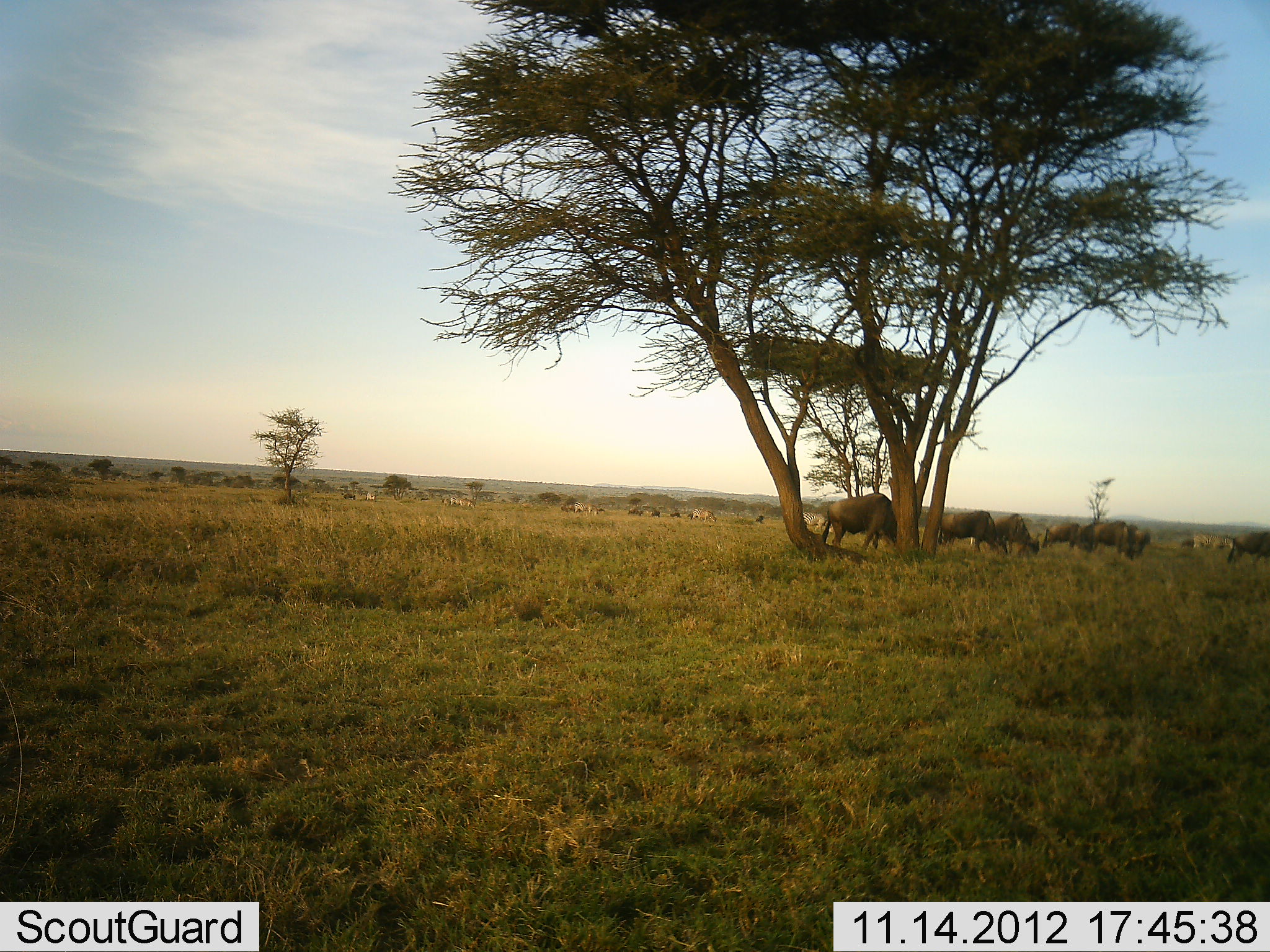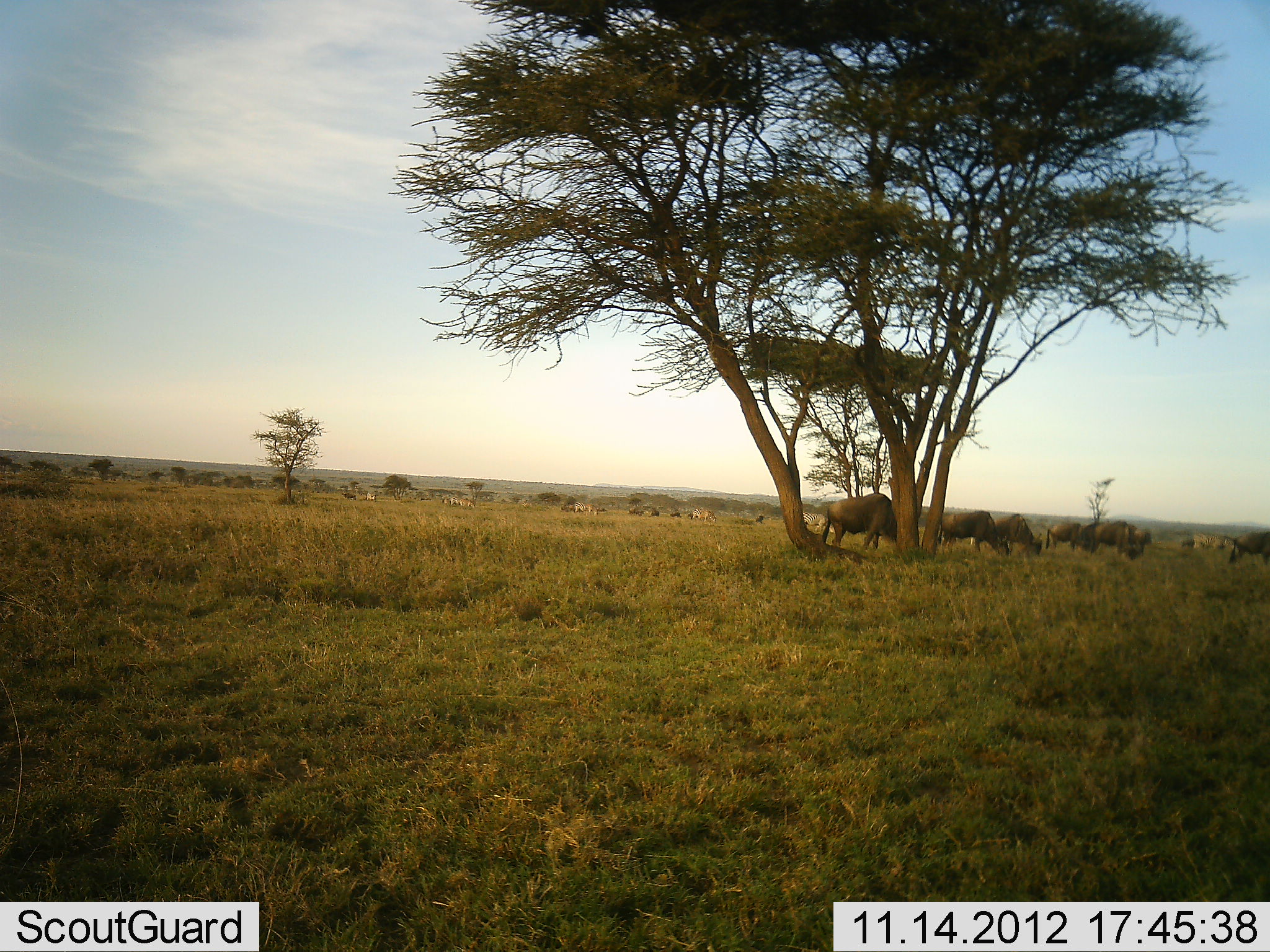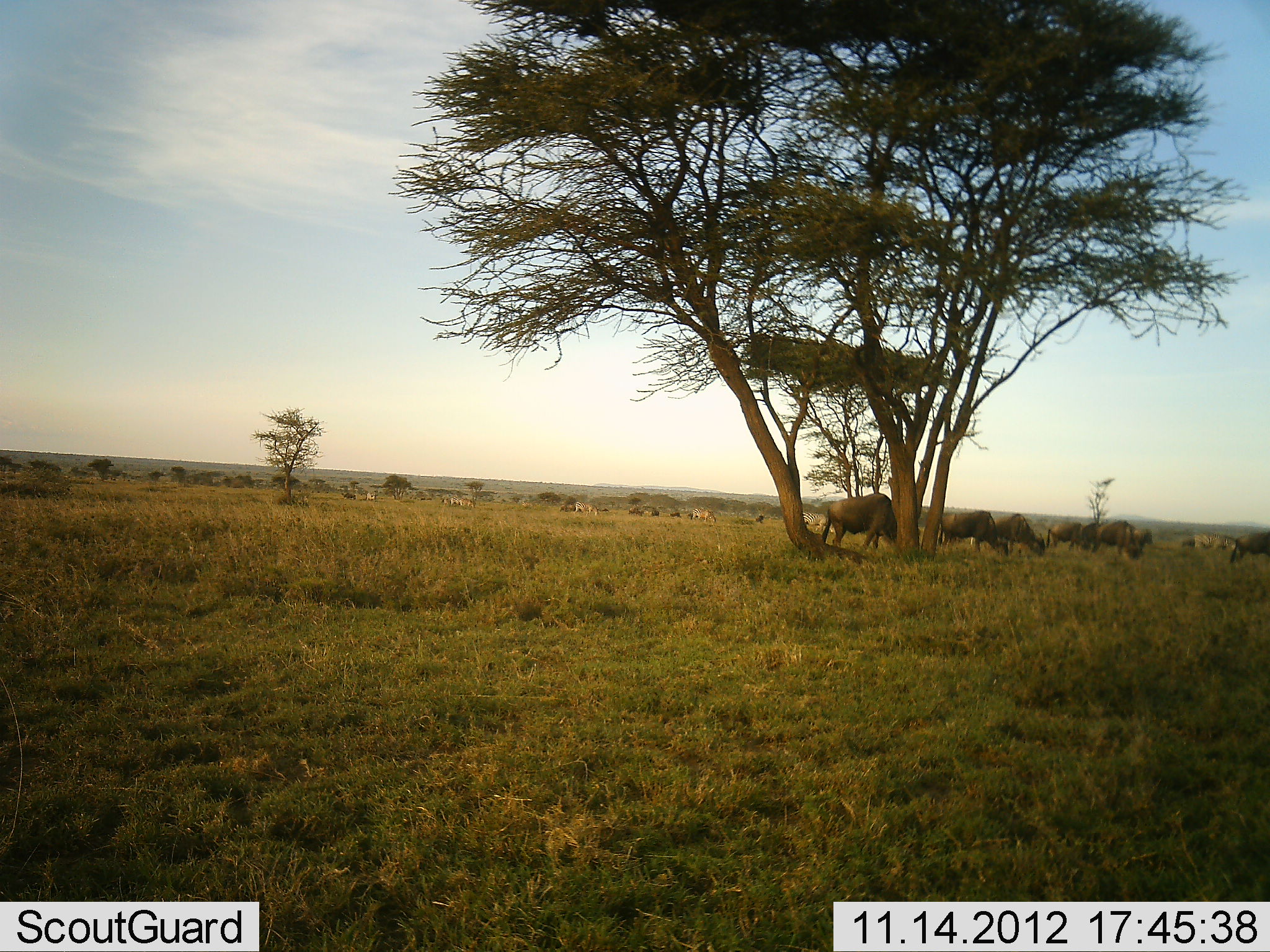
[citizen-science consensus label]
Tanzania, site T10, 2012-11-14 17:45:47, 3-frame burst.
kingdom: Animalia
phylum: Chordata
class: Mammalia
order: Artiodactyla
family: Bovidae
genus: Connochaetes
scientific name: Connochaetes taurinus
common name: blue wildebeest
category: wildebeest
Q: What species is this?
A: Wildebeest (blue wildebeest) (Connochaetes taurinus).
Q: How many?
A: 7.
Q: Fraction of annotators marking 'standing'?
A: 30%.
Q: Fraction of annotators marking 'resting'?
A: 0%.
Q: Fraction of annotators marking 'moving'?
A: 0%.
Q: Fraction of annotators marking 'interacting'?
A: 0%.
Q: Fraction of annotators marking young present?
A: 0%.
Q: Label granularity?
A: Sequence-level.